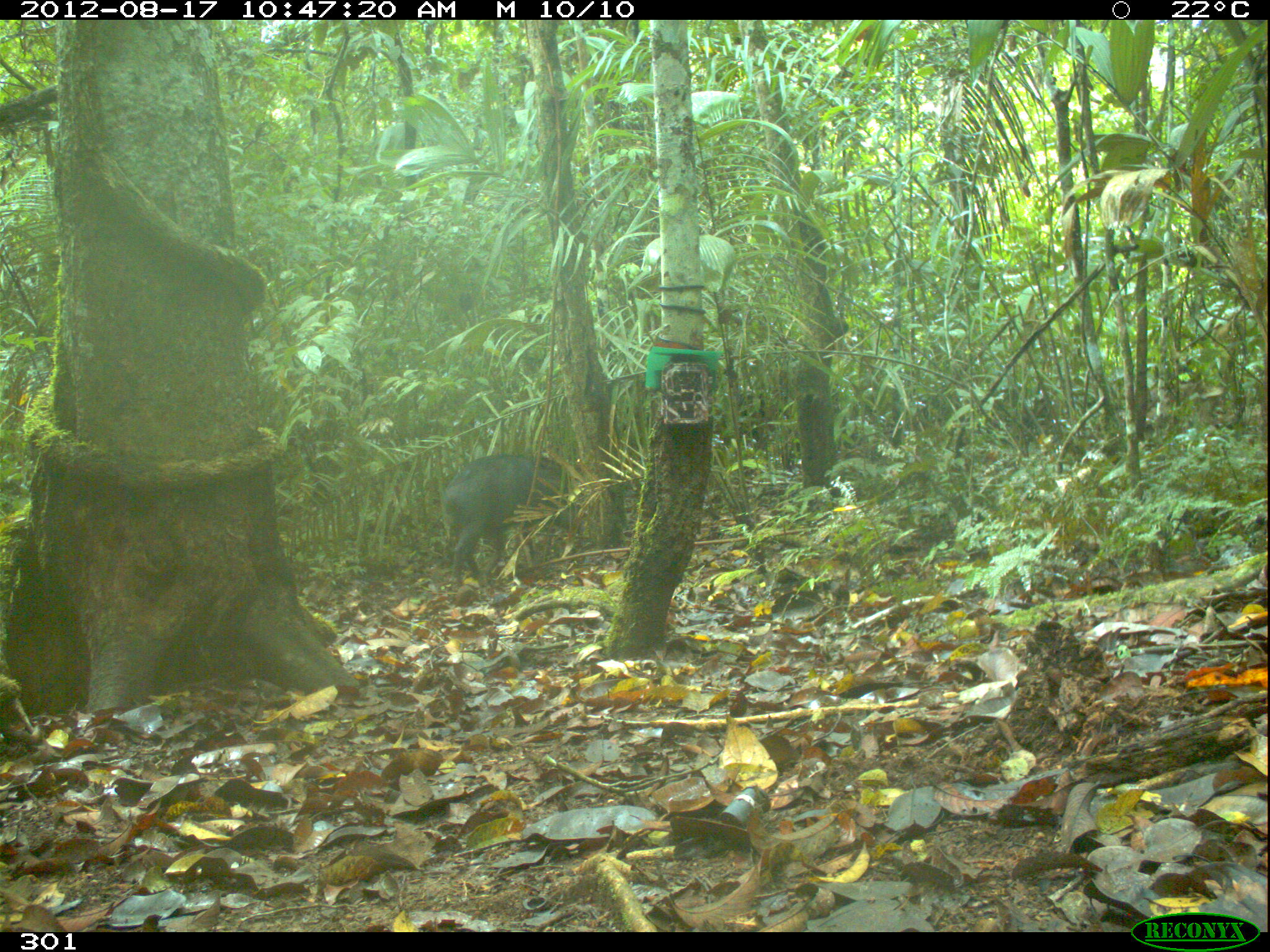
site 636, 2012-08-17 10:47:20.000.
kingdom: Animalia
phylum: Chordata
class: Mammalia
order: Artiodactyla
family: Tayassuidae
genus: Tayassu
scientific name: Tayassu pecari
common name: white-lipped peccary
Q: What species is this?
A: Tayassu pecari (white-lipped peccary).